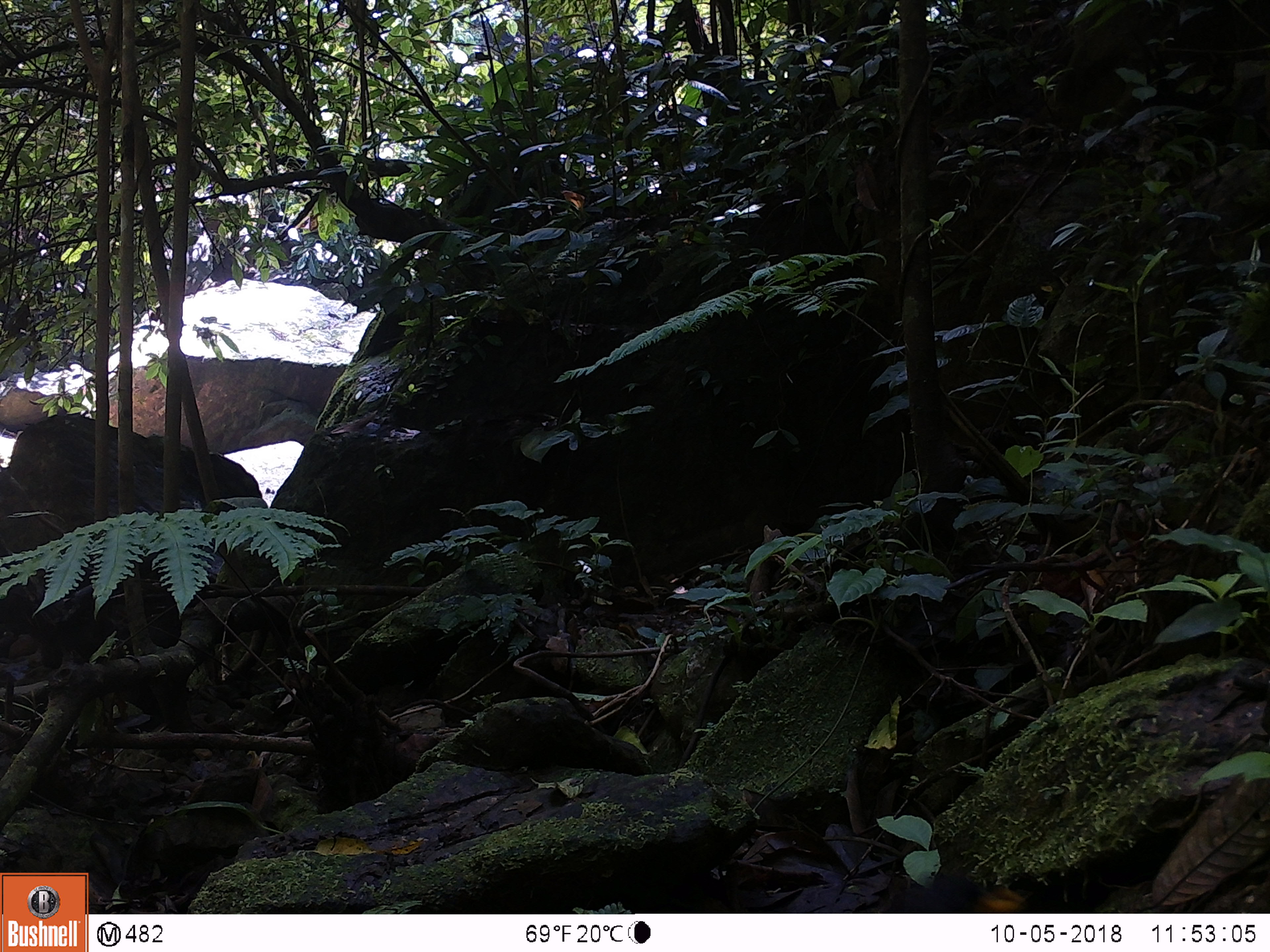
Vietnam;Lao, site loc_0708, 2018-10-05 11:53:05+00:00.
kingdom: Animalia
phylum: Chordata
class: Aves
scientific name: Aves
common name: bird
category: unidentified bird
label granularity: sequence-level